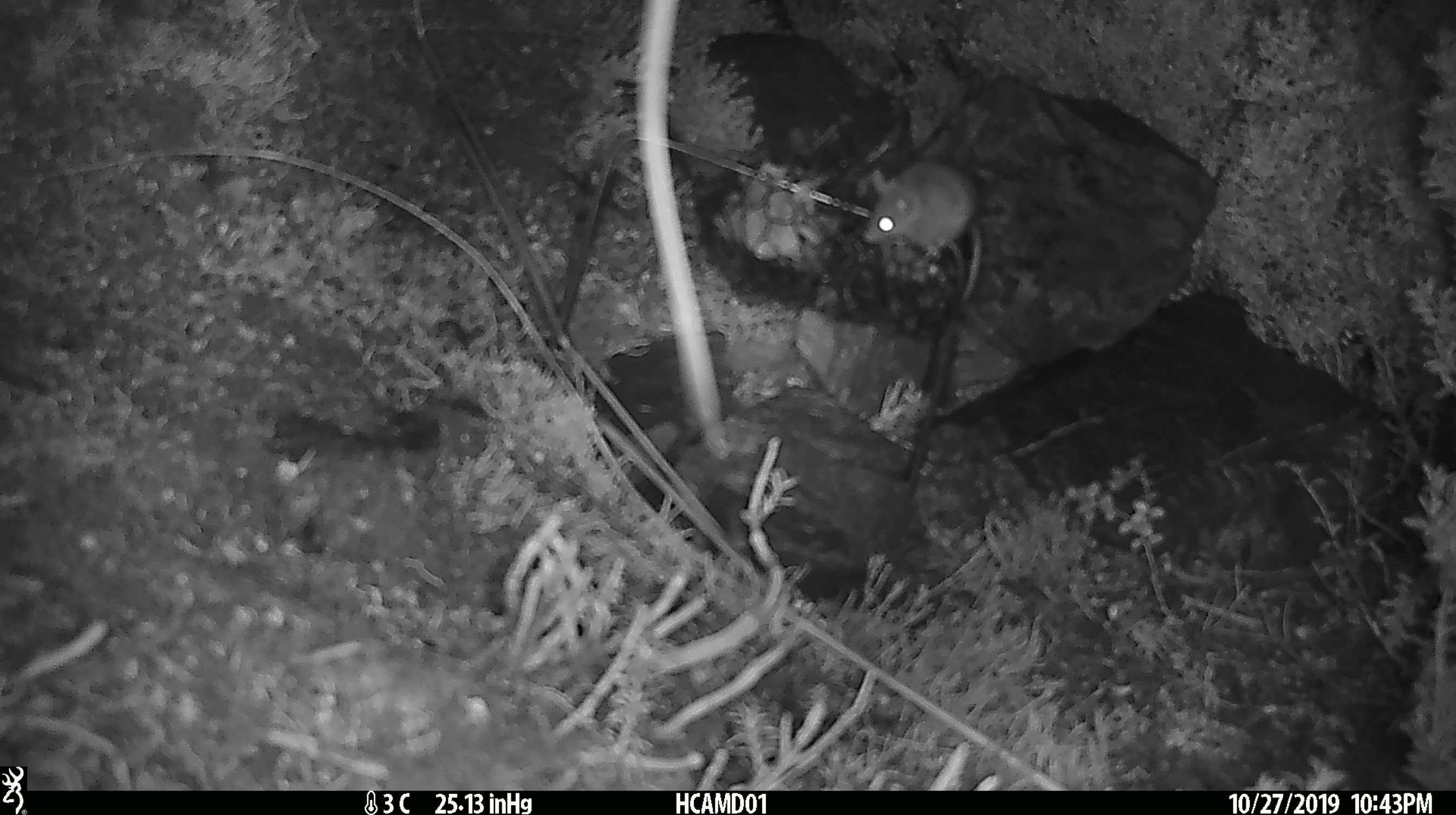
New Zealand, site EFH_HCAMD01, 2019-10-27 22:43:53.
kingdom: Animalia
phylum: Chordata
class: Mammalia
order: Rodentia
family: Muridae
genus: Mus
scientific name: Mus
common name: mouse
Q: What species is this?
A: Mouse (Mus).